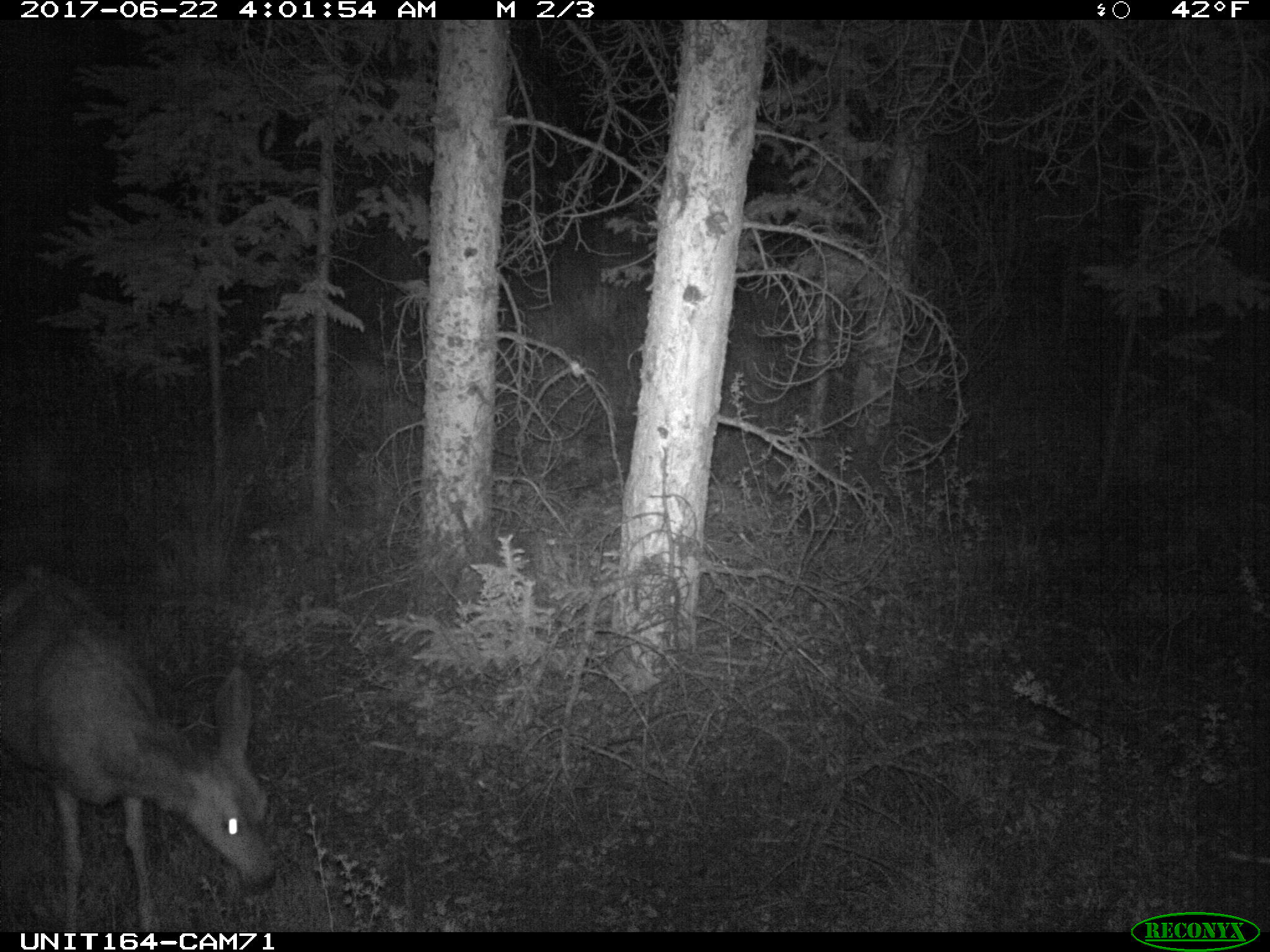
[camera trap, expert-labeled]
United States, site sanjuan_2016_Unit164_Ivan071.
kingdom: Animalia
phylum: Chordata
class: Mammalia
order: Artiodactyla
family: Cervidae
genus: Odocoileus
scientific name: Odocoileus hemionus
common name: mule deer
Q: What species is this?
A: Odocoileus hemionus (mule deer).